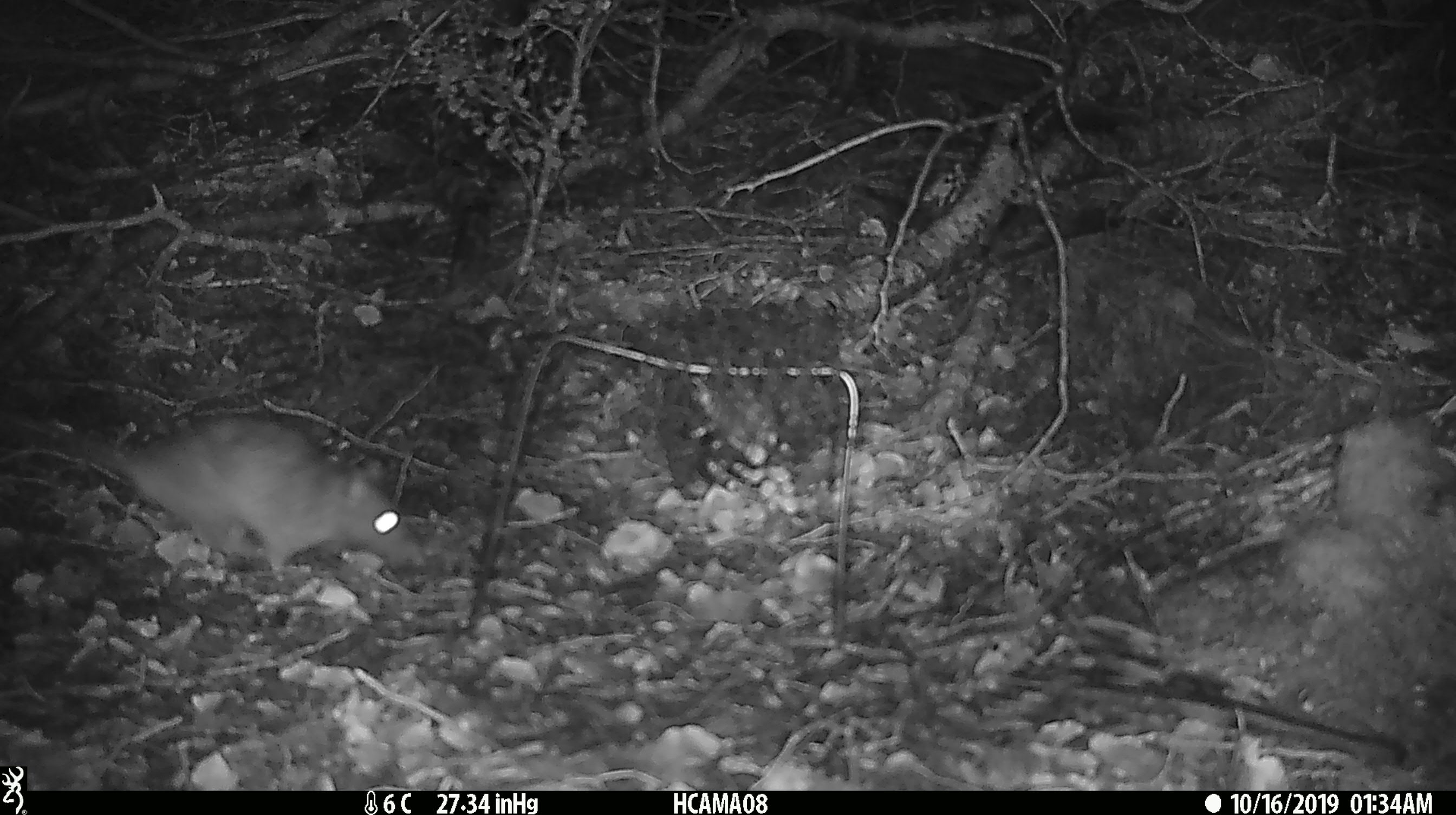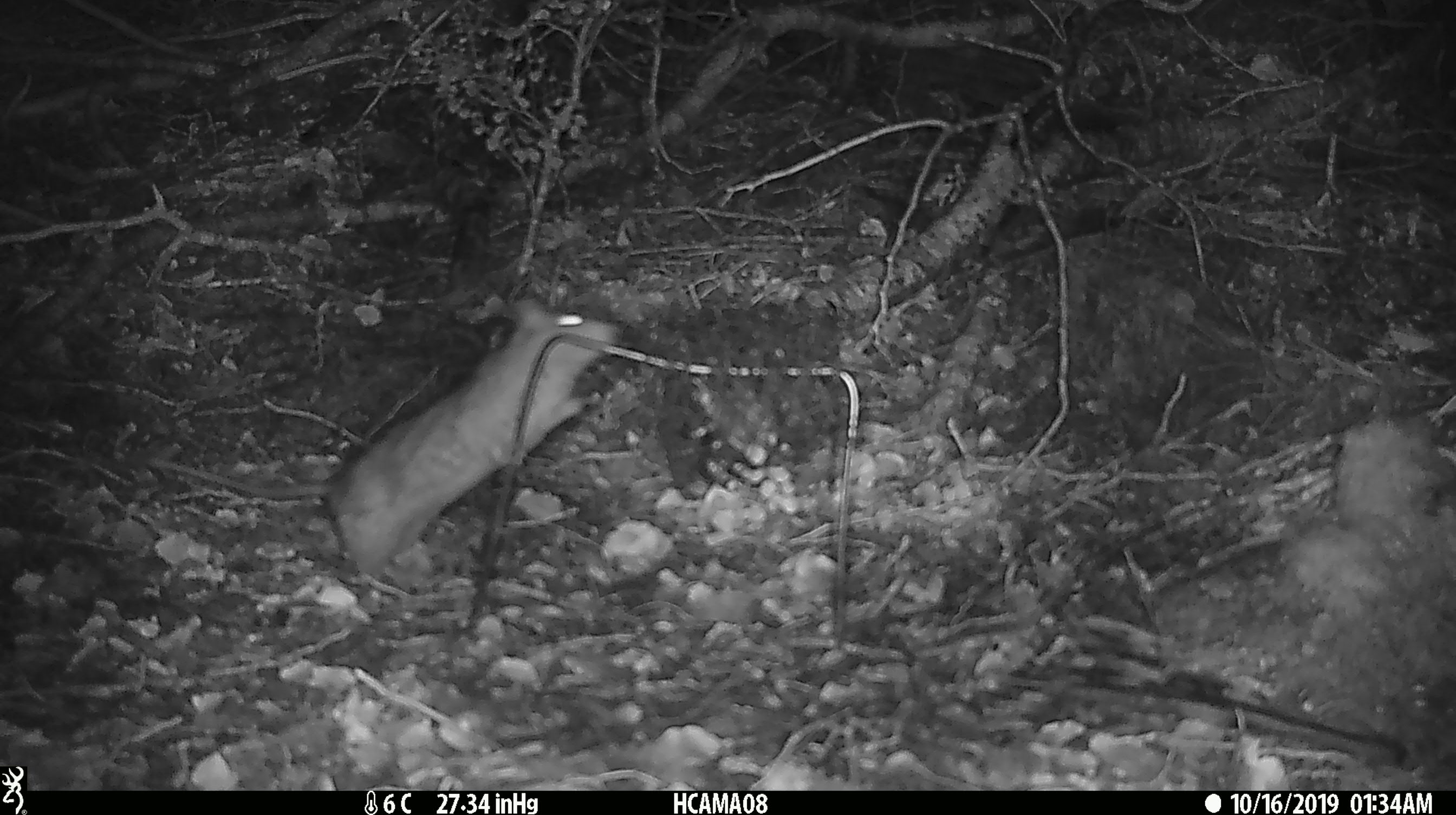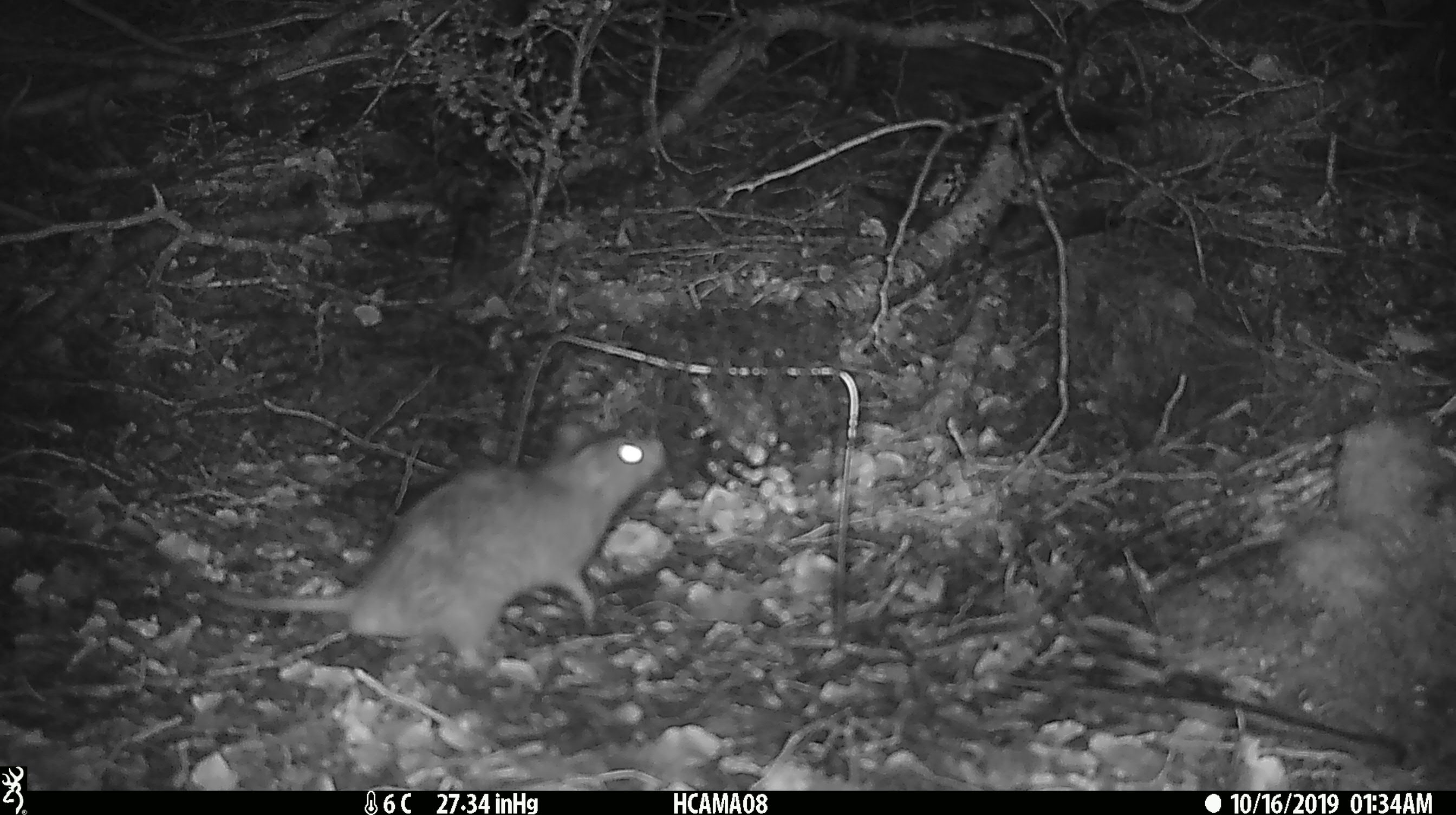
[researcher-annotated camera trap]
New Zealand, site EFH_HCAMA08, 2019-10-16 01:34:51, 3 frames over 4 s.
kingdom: Animalia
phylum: Chordata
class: Mammalia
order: Rodentia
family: Muridae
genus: Rattus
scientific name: Rattus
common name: rat